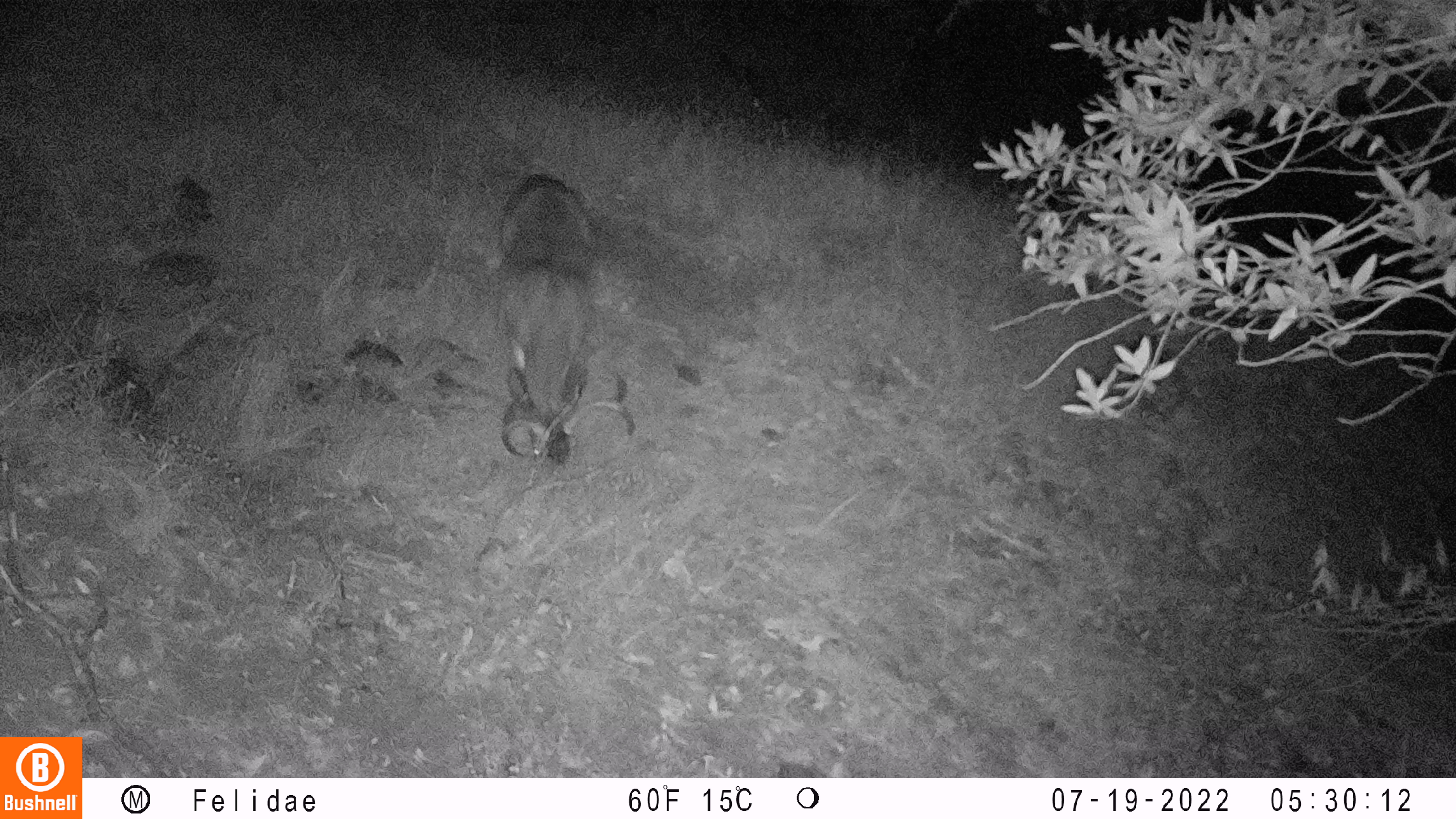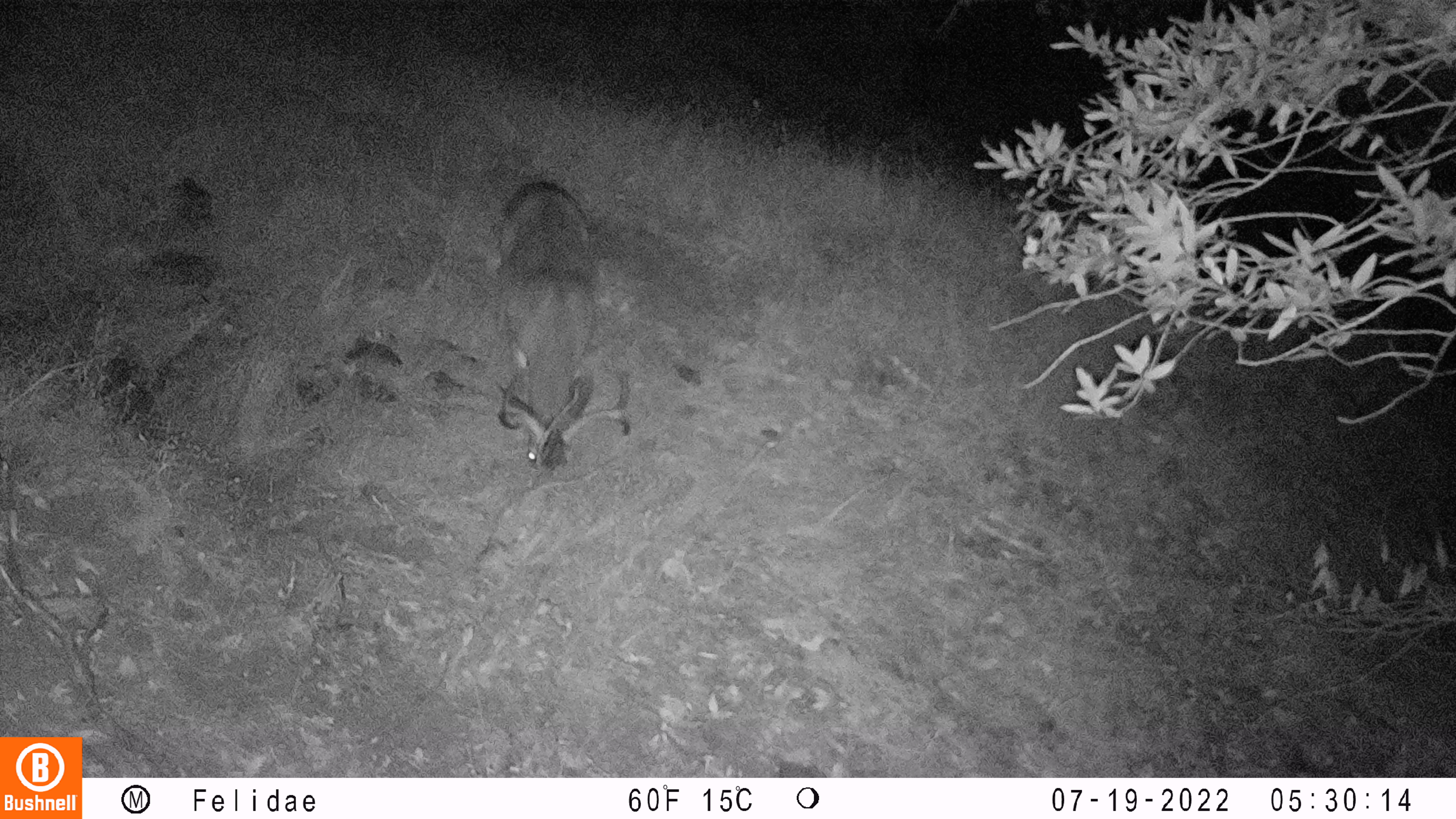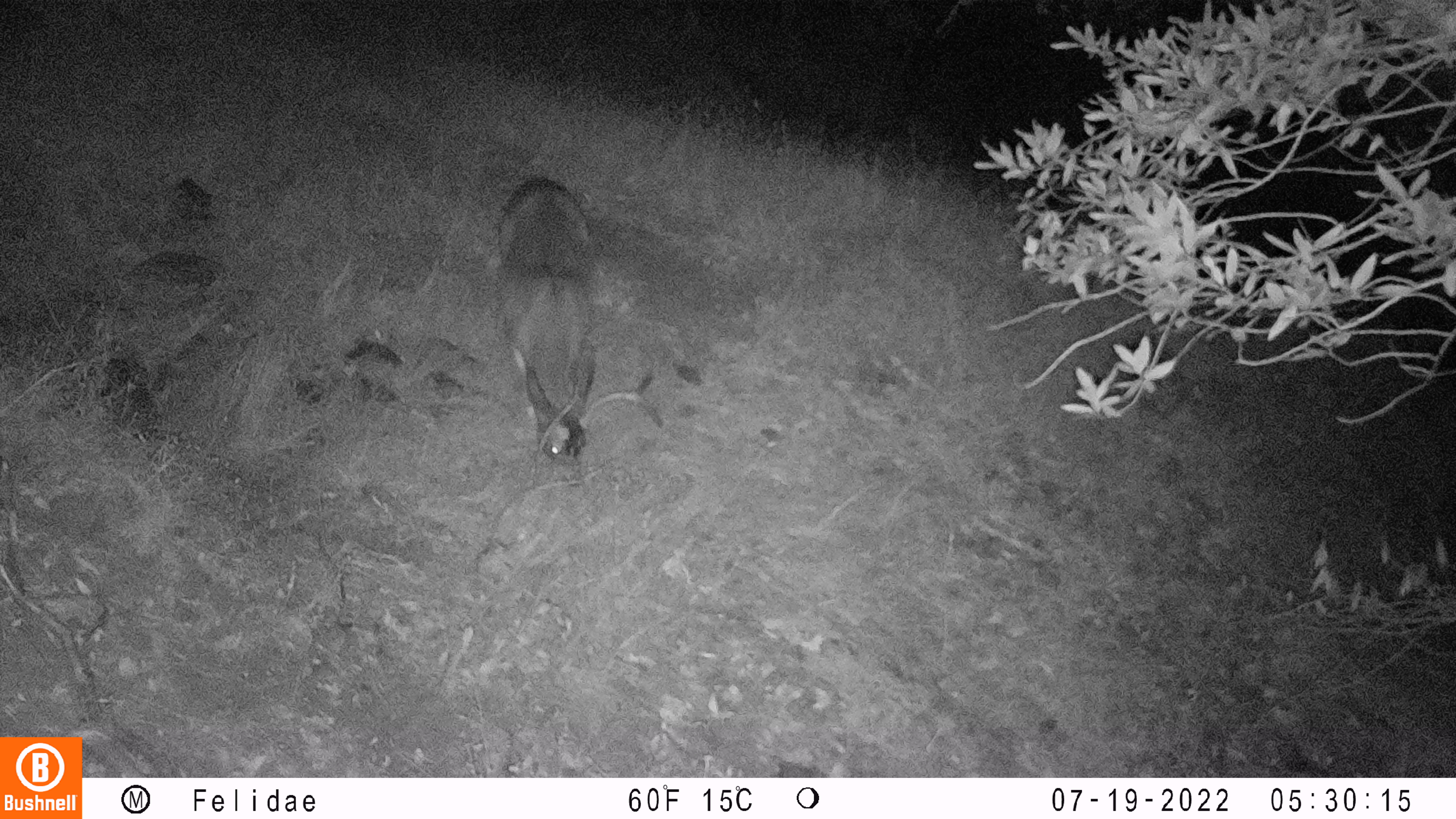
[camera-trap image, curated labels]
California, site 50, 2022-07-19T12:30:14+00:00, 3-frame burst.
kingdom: Animalia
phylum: Chordata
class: Mammalia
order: Artiodactyla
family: Cervidae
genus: Odocoileus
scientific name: Odocoileus hemionus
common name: mule deer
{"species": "mule deer (Odocoileus hemionus)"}